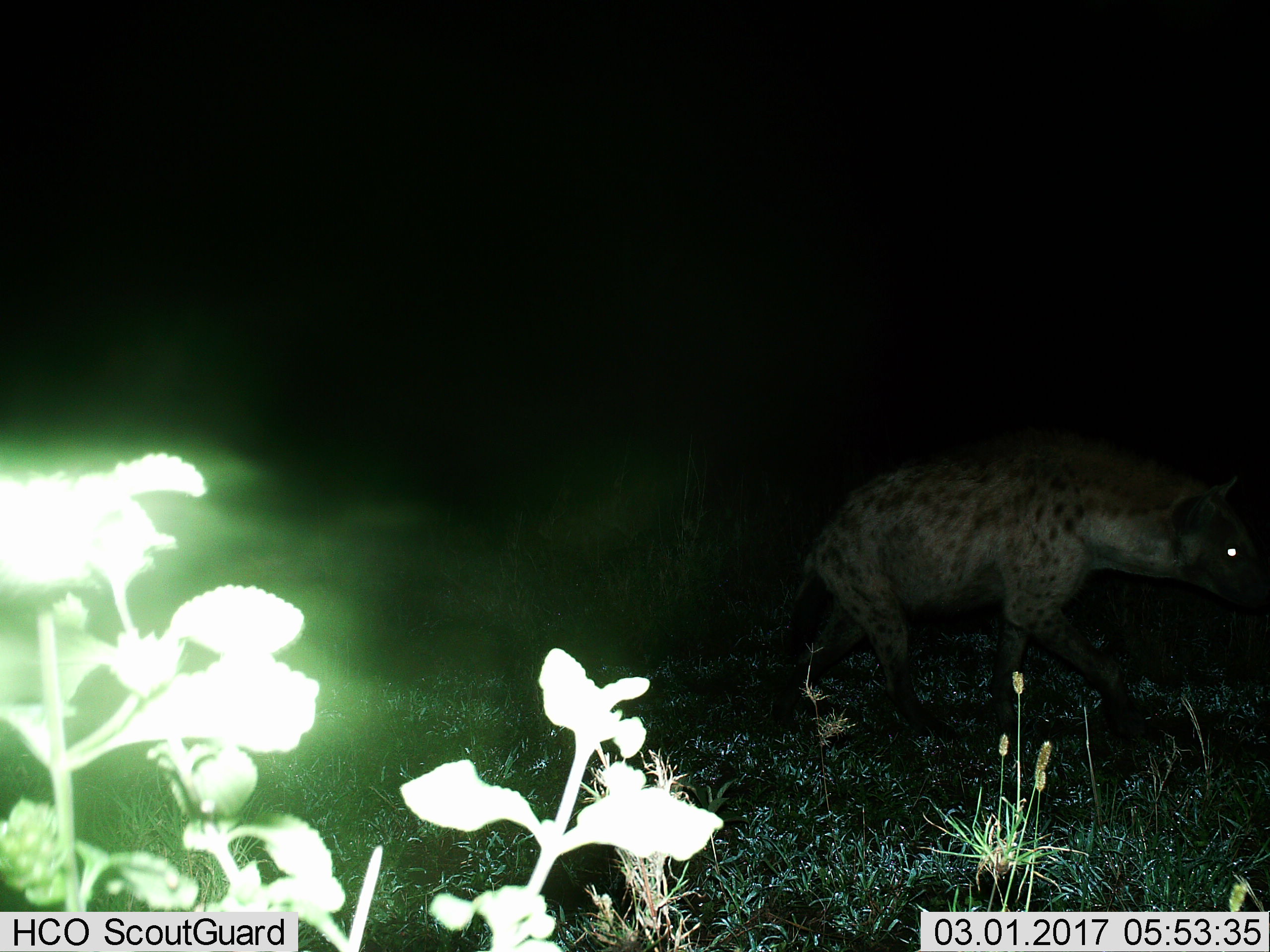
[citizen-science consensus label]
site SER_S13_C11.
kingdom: Animalia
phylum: Chordata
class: Mammalia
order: Carnivora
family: Hyaenidae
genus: Crocuta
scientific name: Crocuta crocuta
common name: spotted hyena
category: hyenaspotted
Hyenaspotted (spotted hyena) (Crocuta crocuta), count 1. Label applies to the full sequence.